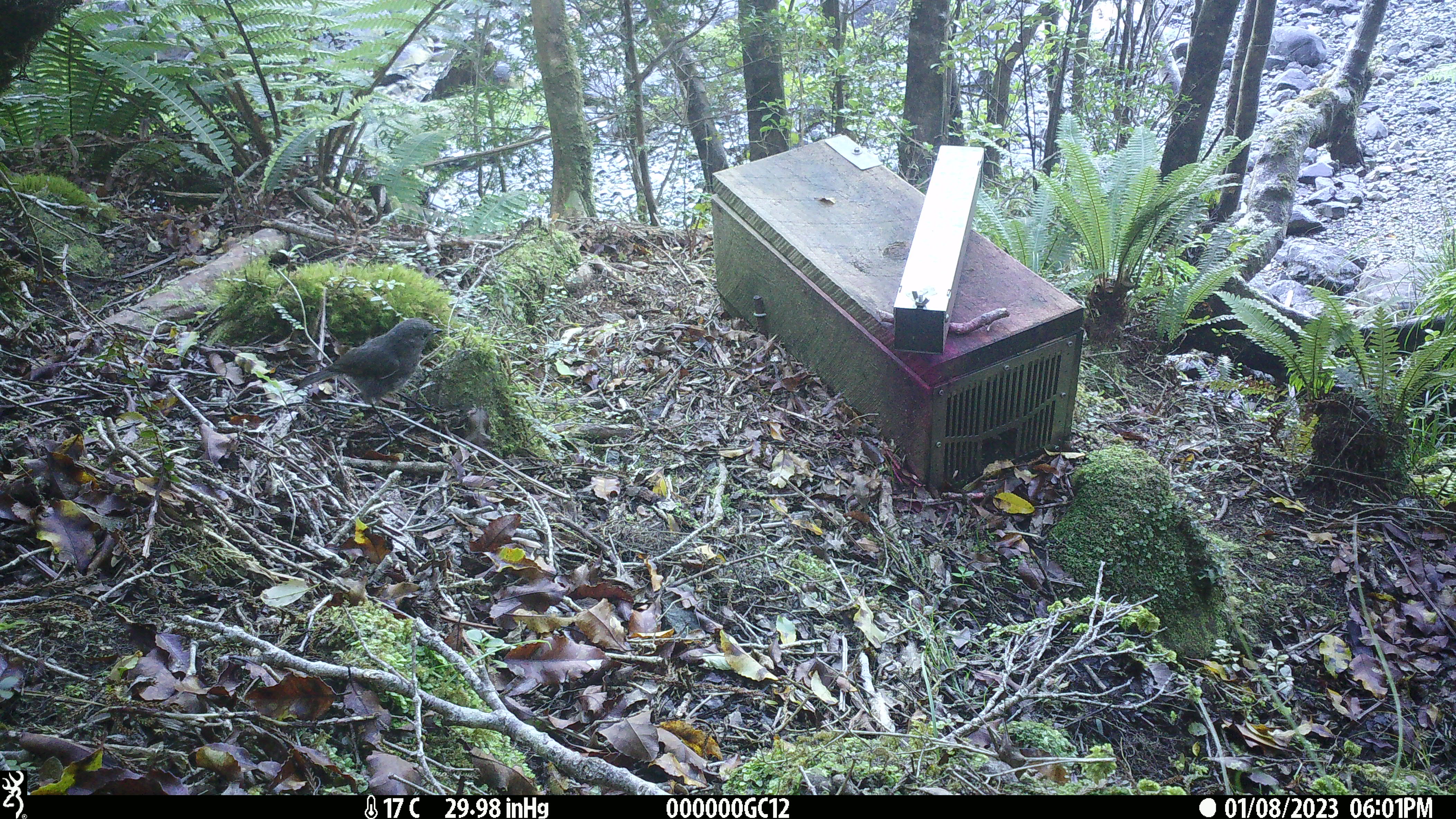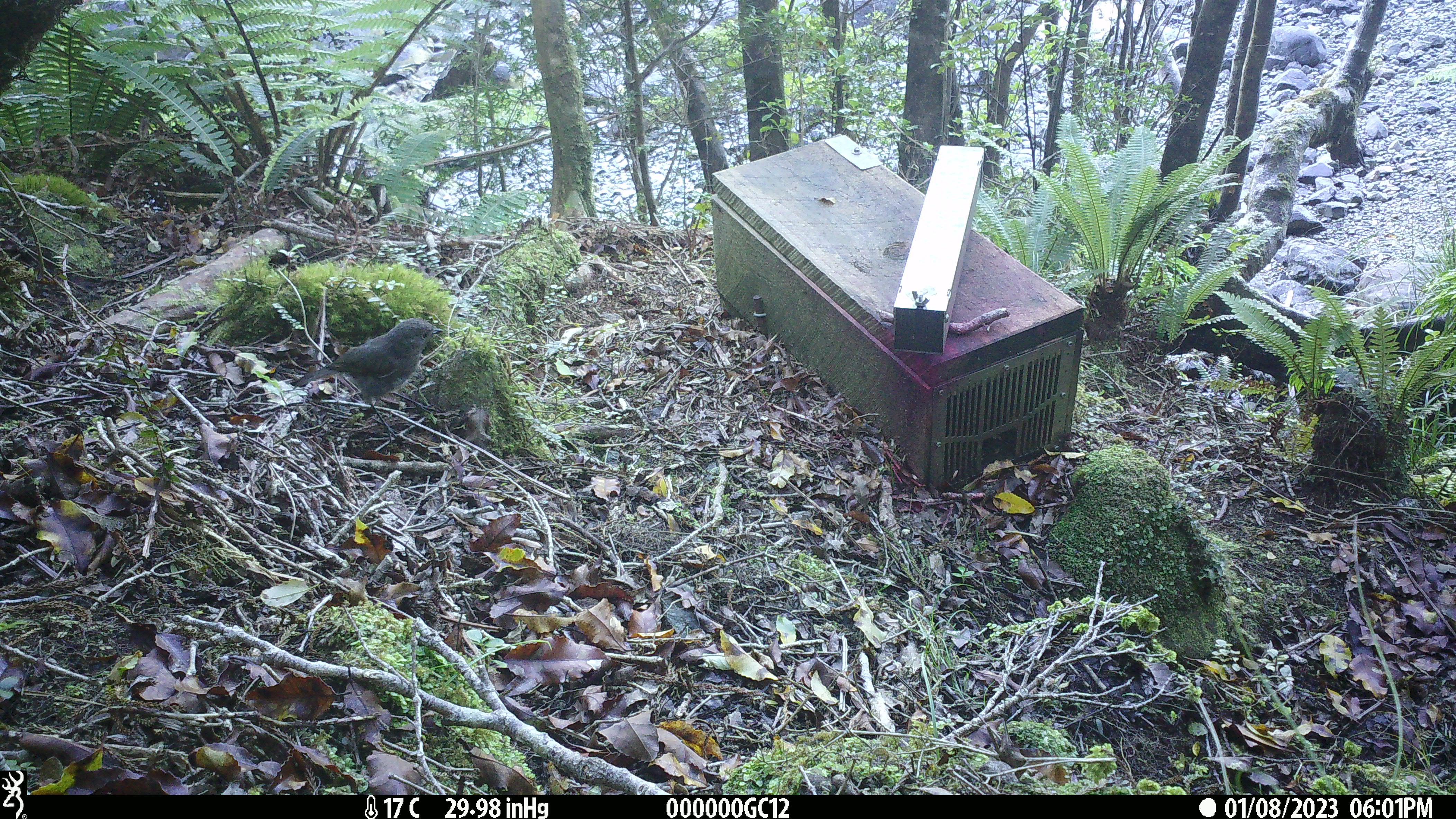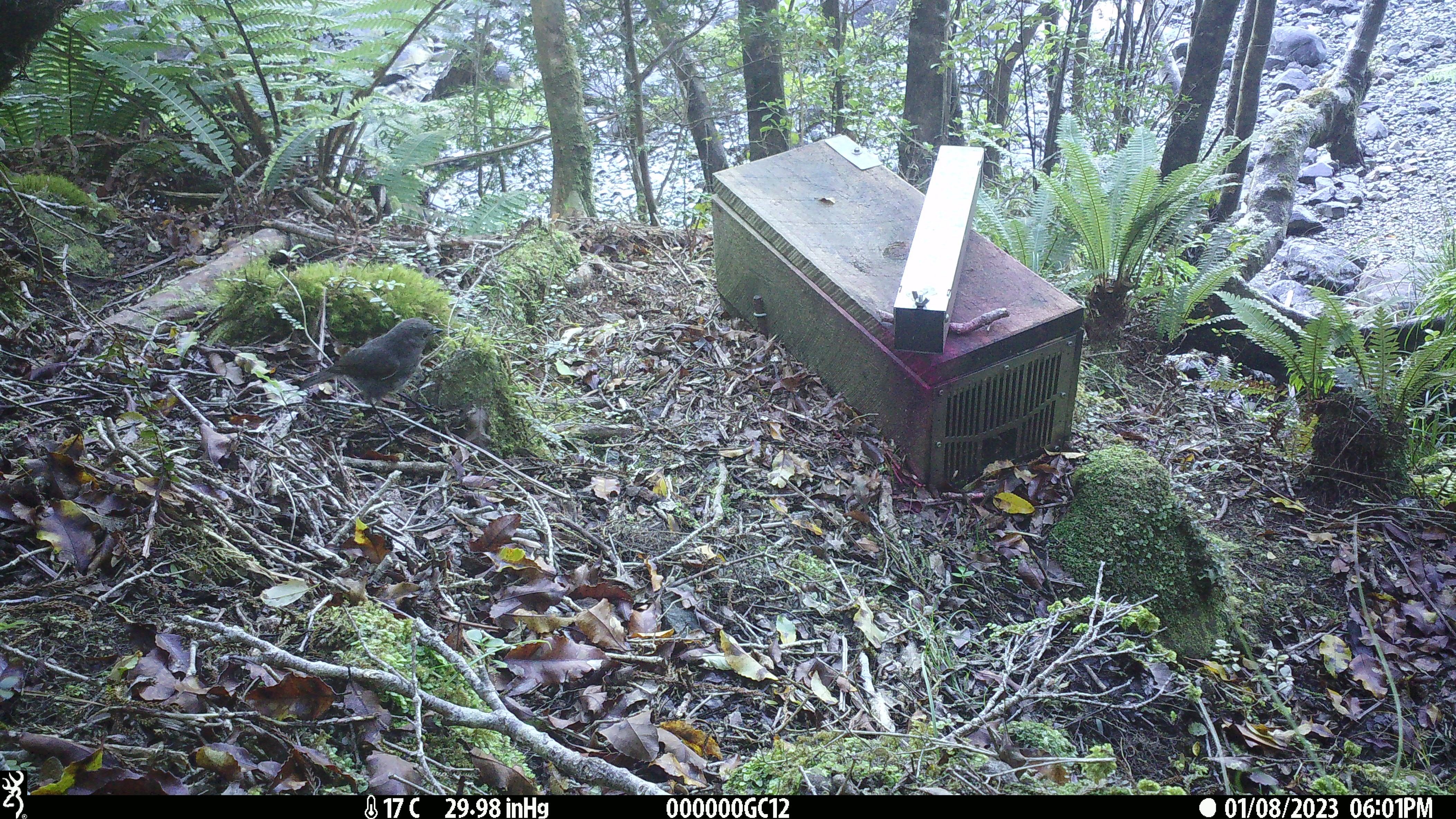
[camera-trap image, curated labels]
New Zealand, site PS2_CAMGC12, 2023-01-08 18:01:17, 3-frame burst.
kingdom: Animalia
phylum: Chordata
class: Aves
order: Passeriformes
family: Petroicidae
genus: Petroica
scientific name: Petroica australis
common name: new zealand robin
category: robin